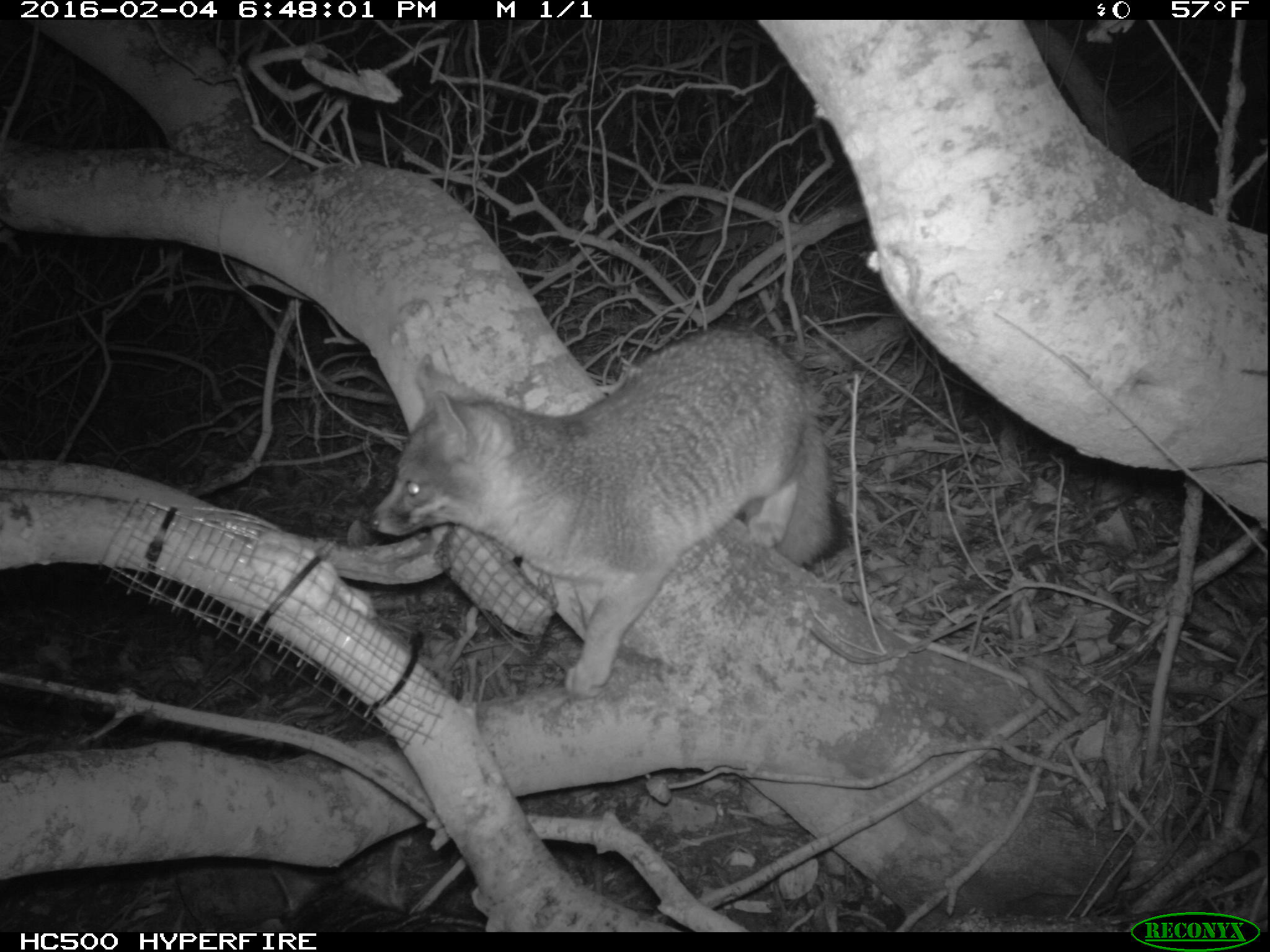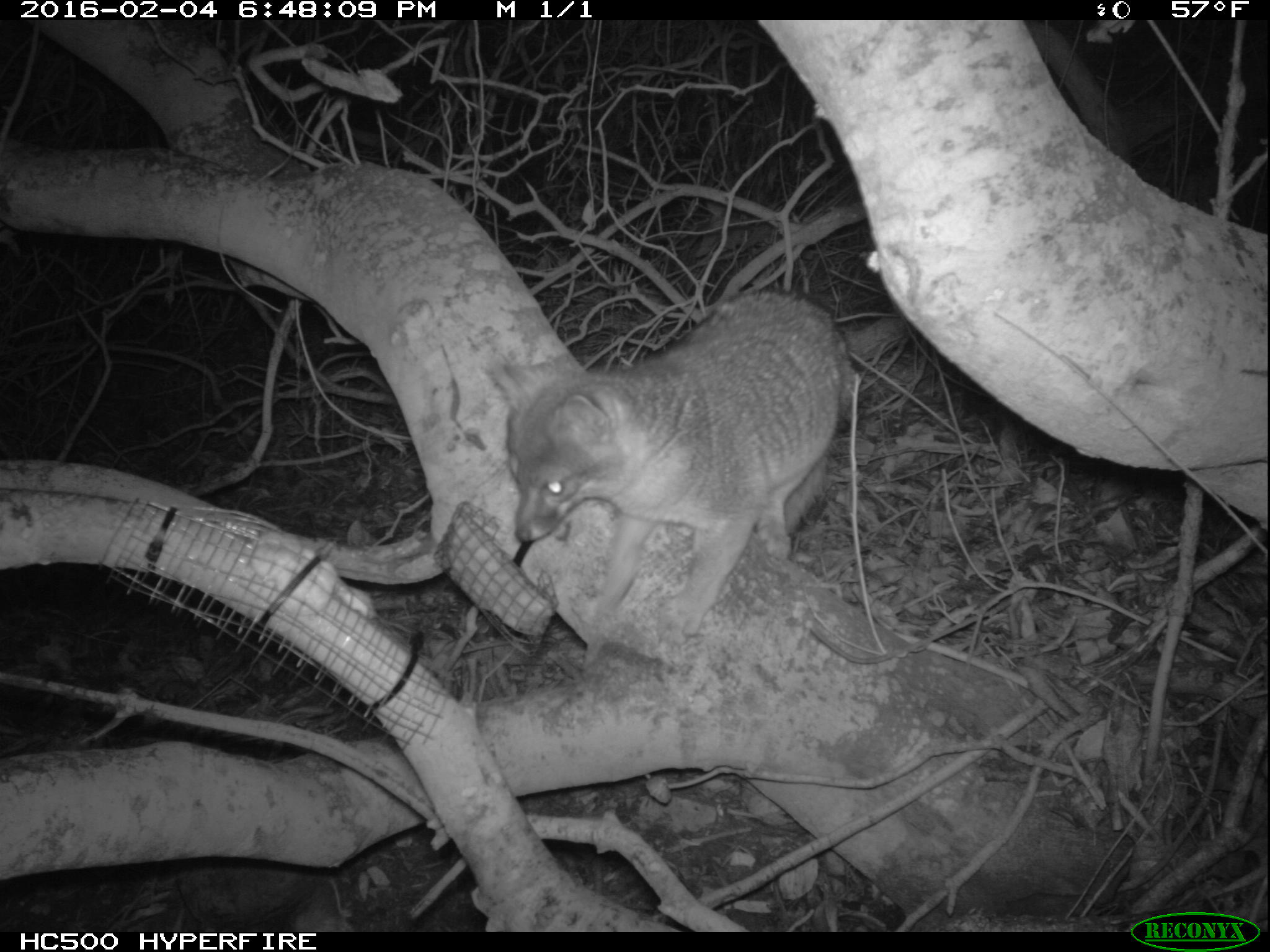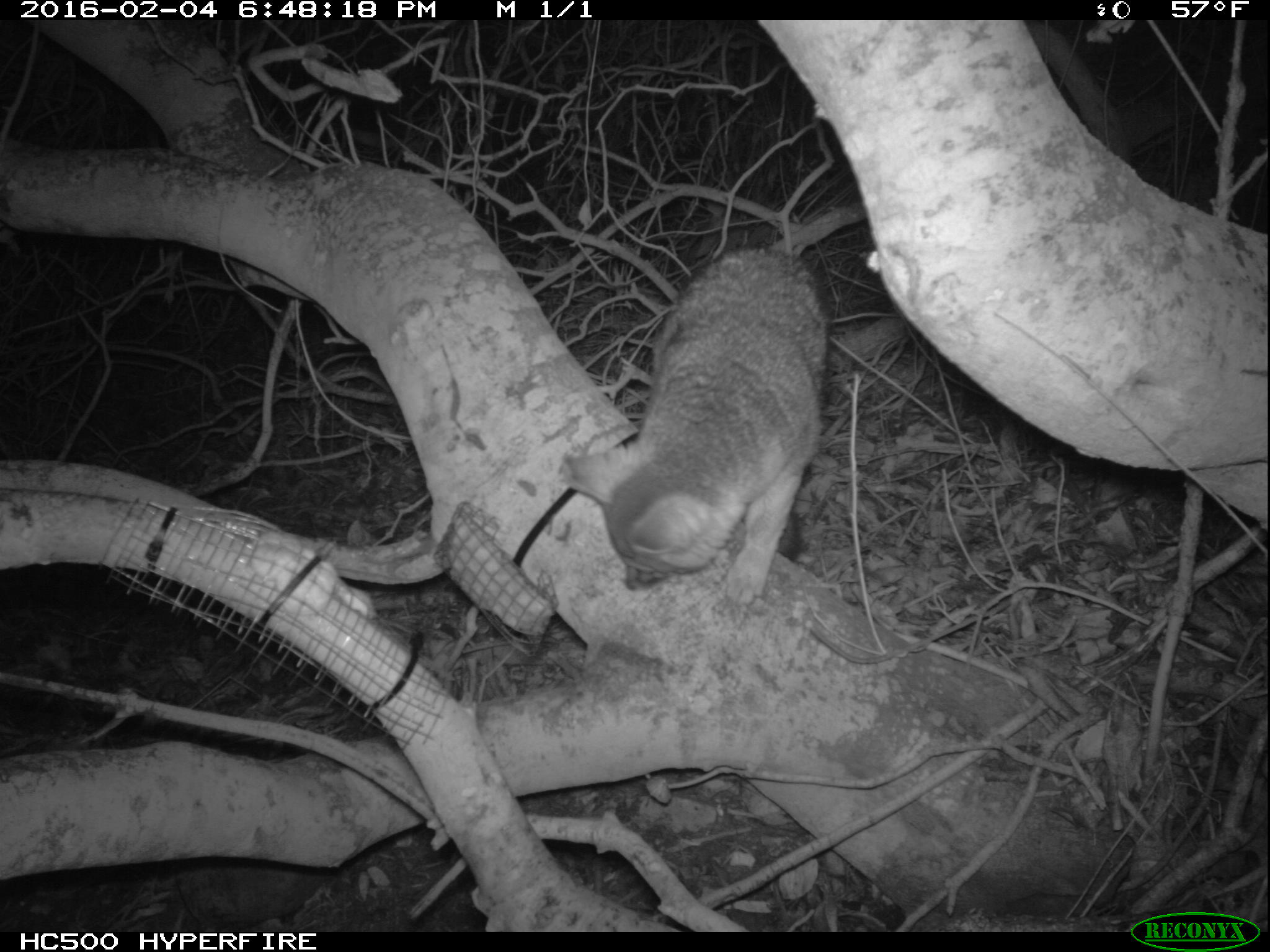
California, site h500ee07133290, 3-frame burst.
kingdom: Animalia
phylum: Chordata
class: Mammalia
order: Carnivora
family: Canidae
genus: Urocyon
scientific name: Urocyon littoralis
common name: island fox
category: fox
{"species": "fox (island fox) (Urocyon littoralis)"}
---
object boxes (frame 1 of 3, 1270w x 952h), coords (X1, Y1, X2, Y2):
fox: (369, 325, 837, 698)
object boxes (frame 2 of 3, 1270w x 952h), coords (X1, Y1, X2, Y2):
fox: (492, 291, 860, 650)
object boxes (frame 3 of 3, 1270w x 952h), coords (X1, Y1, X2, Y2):
fox: (557, 242, 825, 628)